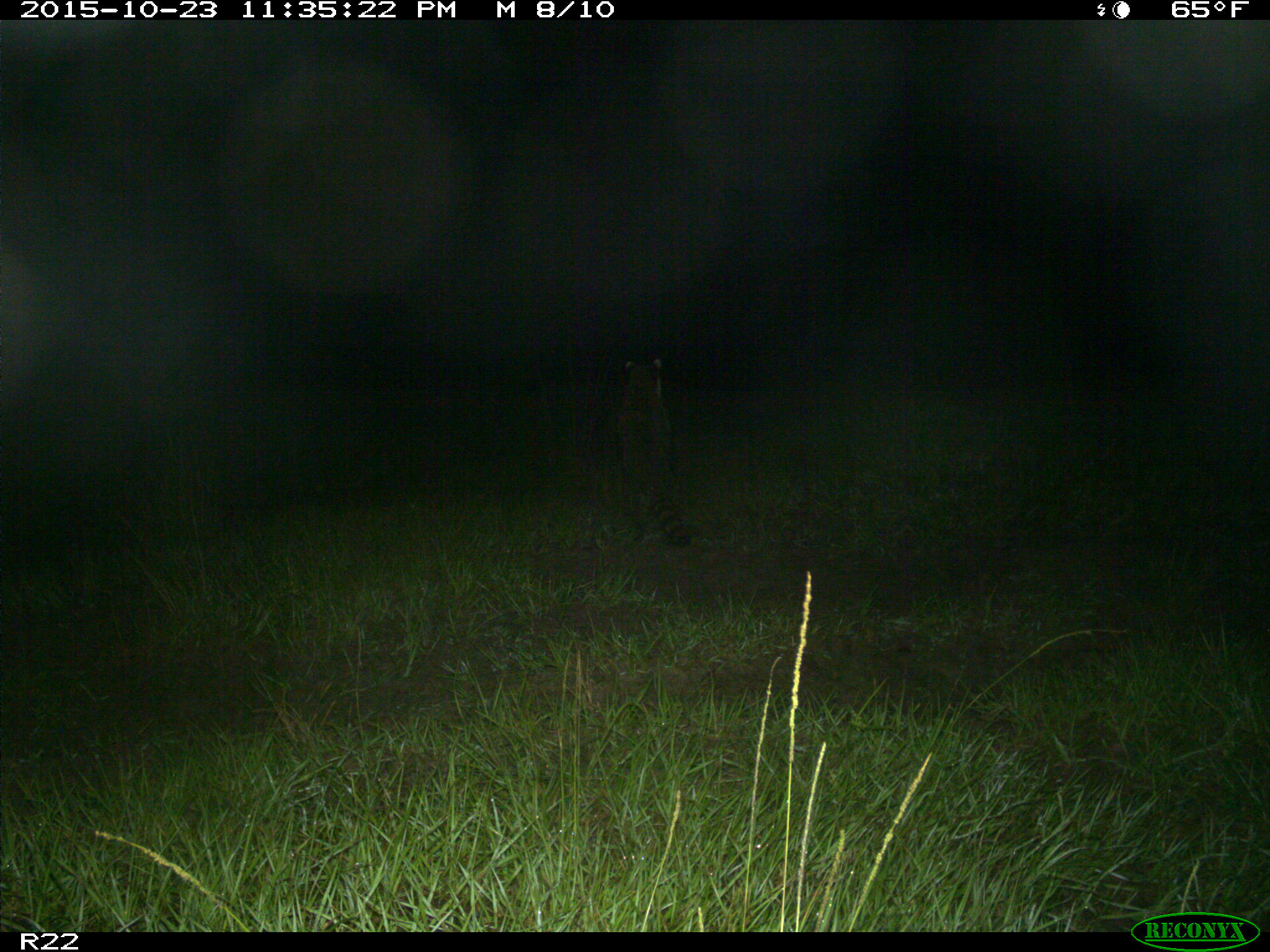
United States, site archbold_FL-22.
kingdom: Animalia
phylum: Chordata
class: Mammalia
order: Carnivora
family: Procyonidae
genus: Procyon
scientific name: Procyon lotor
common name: common raccoon